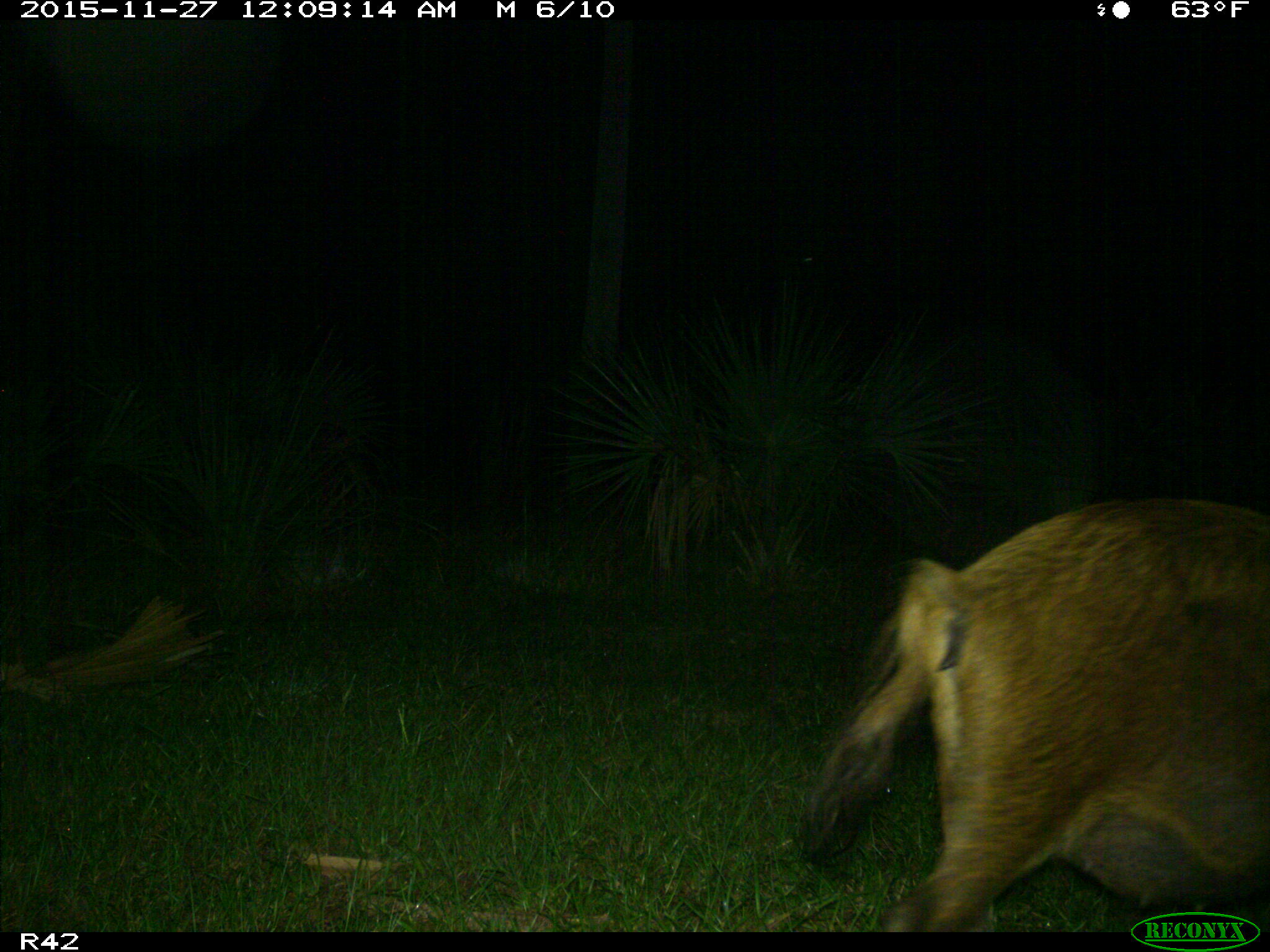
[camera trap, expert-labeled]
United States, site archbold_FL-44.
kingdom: Animalia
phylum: Chordata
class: Mammalia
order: Artiodactyla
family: Suidae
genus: Sus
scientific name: Sus scrofa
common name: wild boar